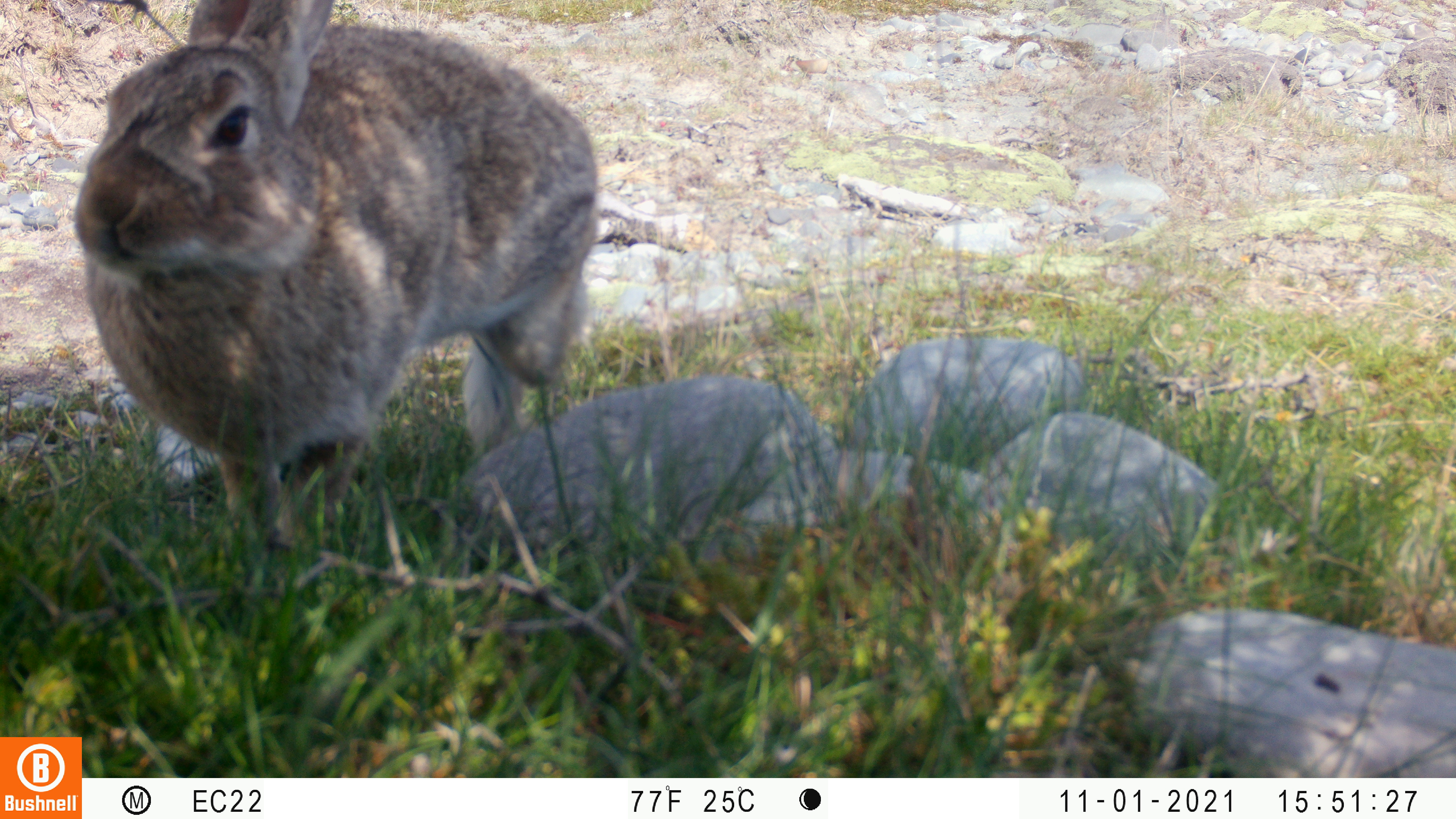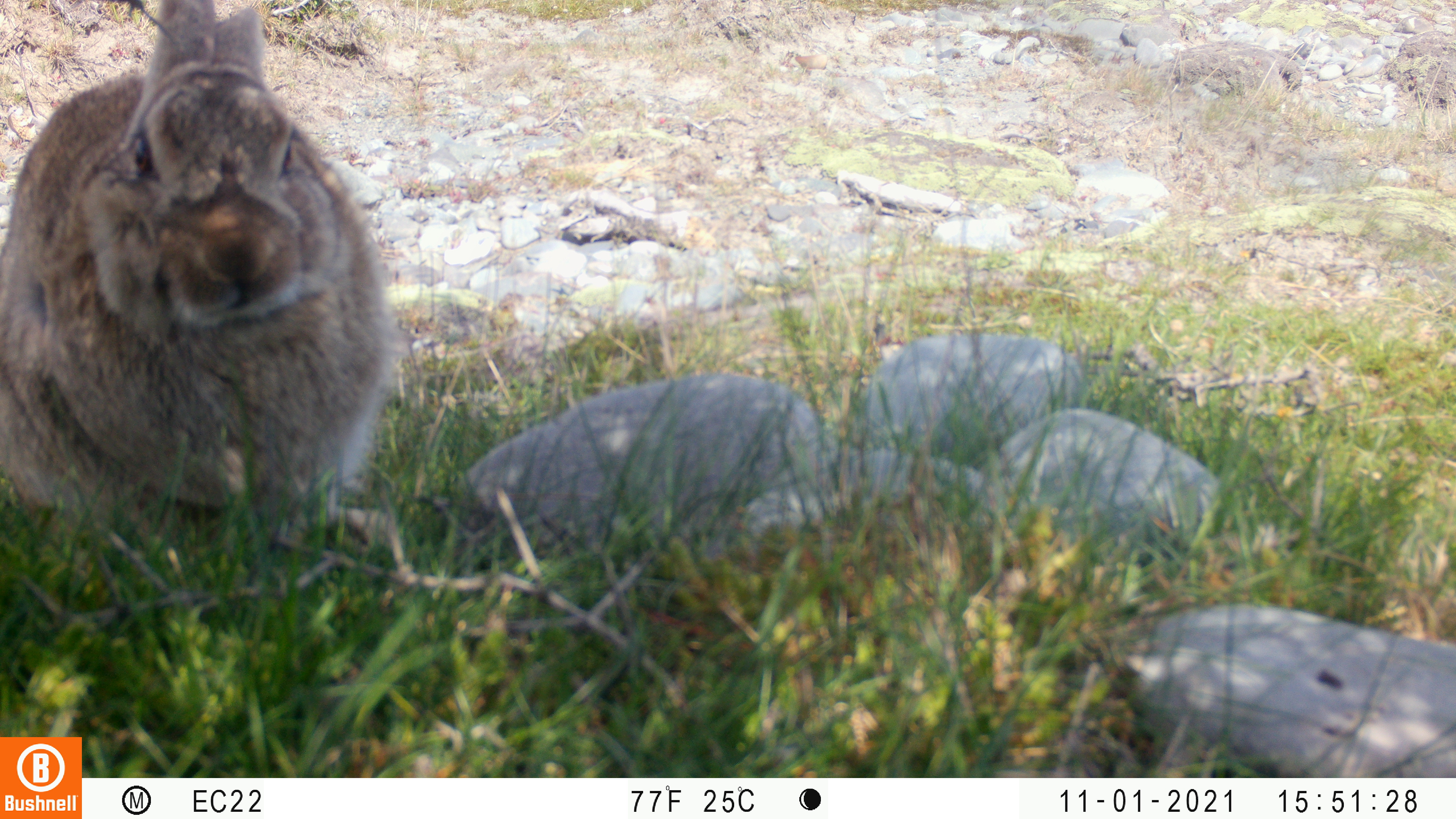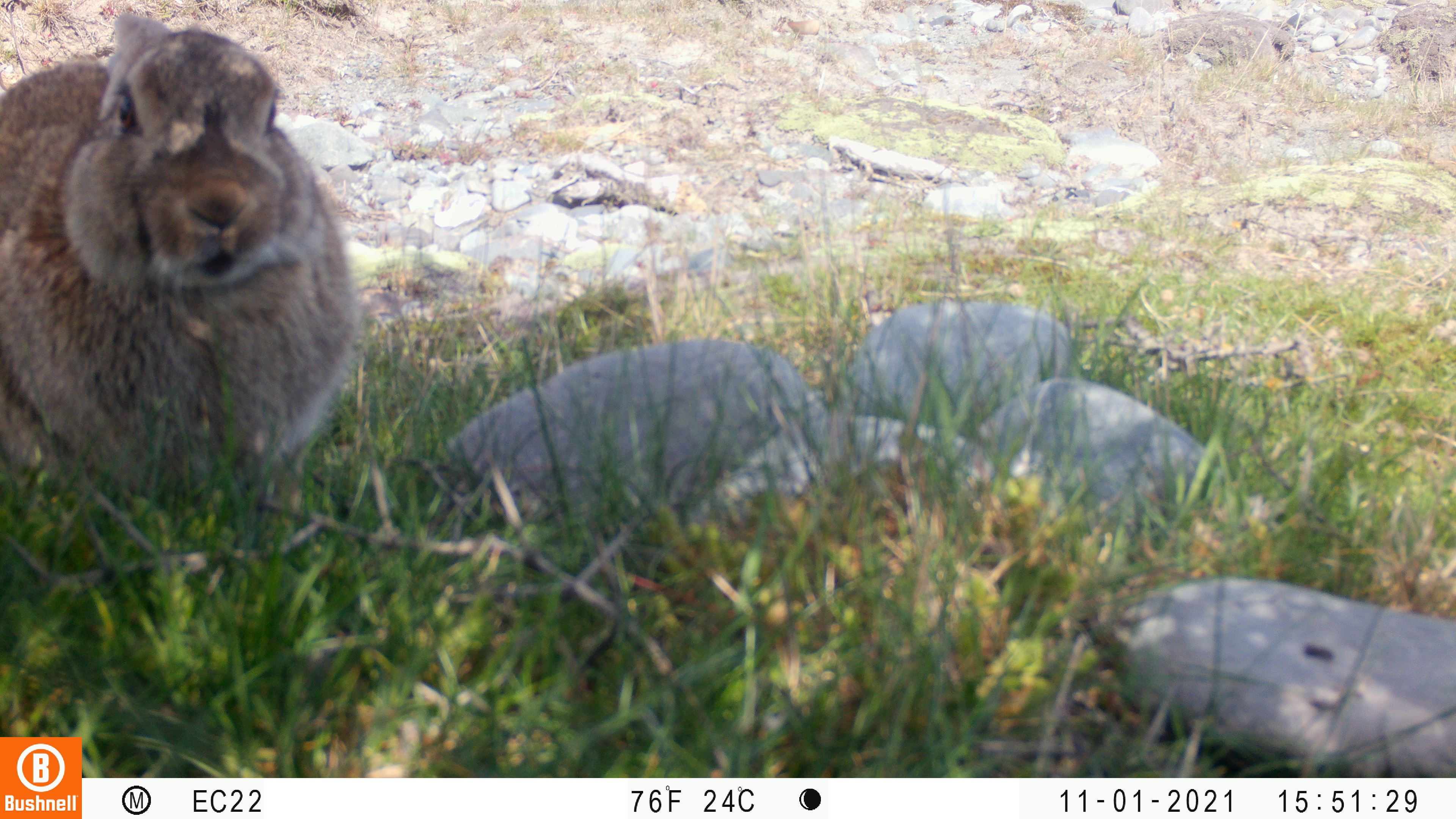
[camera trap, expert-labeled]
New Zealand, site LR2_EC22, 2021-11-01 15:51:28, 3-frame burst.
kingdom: Animalia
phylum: Chordata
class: Mammalia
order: Lagomorpha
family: Leporidae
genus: Oryctolagus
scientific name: Oryctolagus cuniculus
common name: european rabbit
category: rabbit